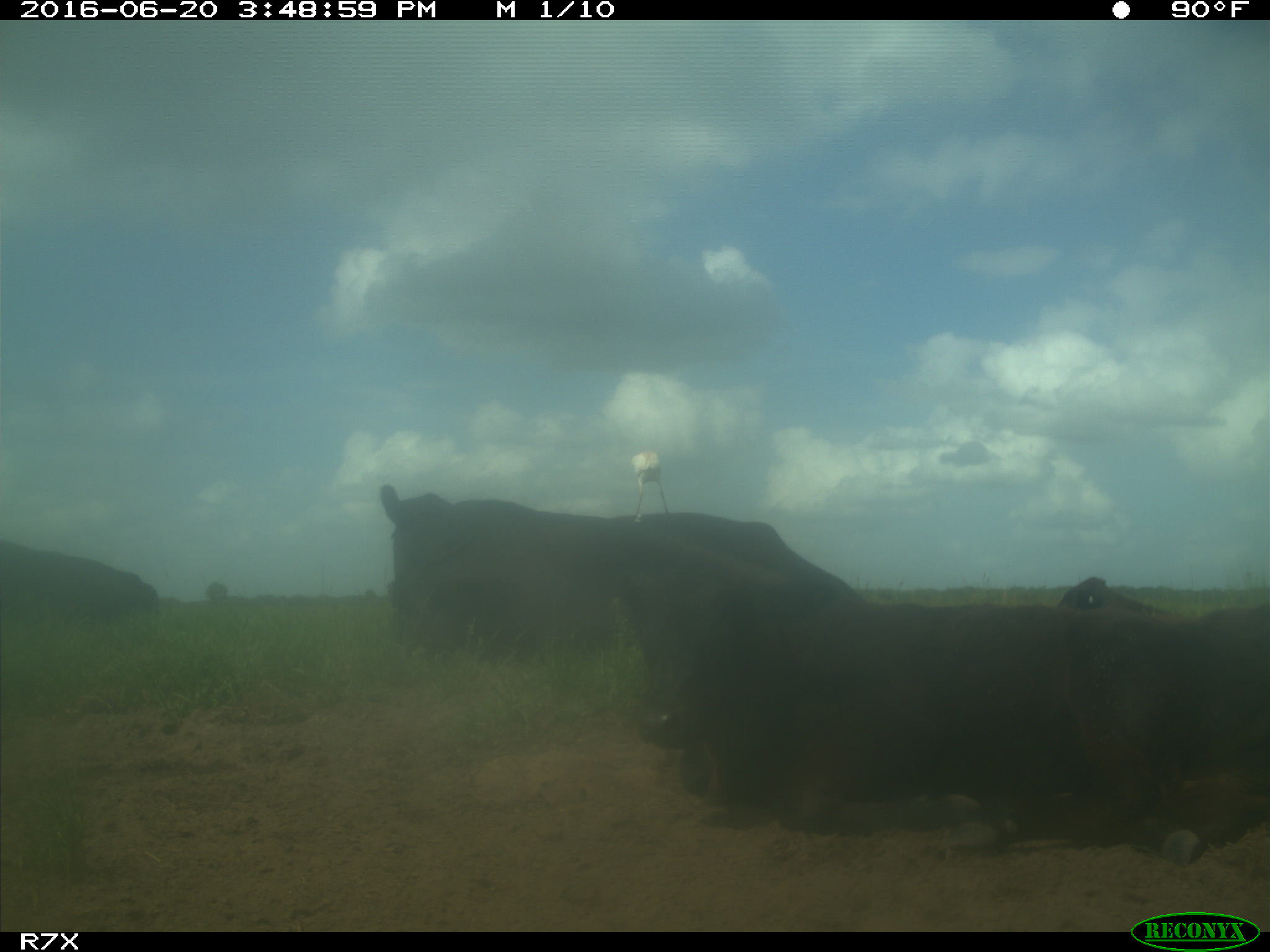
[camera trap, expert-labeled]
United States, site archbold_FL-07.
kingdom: Animalia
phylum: Chordata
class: Mammalia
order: Artiodactyla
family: Bovidae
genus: Bos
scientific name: Bos taurus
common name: domestic cow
Bos taurus (domestic cow).